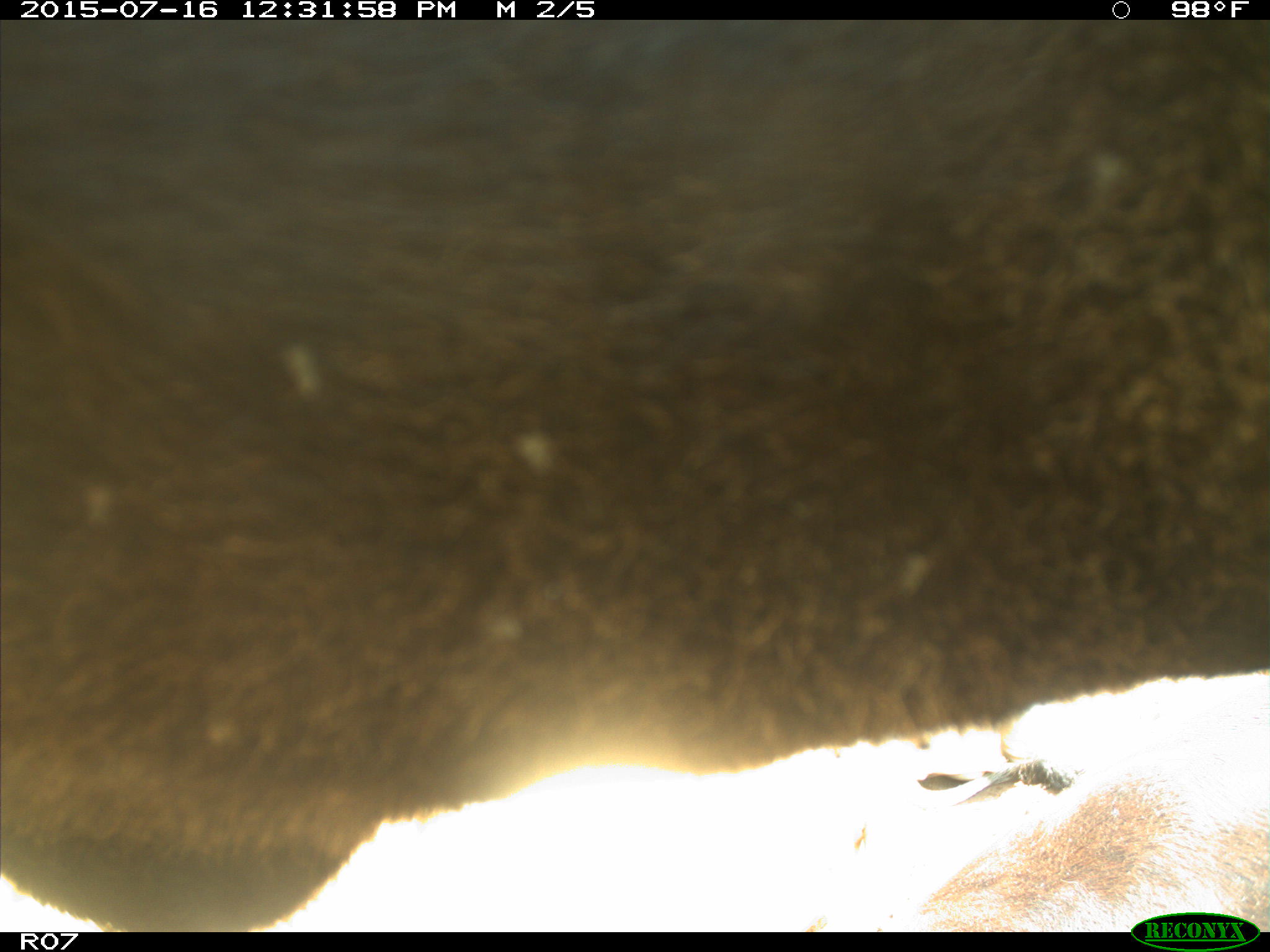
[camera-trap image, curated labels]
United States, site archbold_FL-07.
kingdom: Animalia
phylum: Chordata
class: Mammalia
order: Artiodactyla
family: Bovidae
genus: Bos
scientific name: Bos taurus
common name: domestic cow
Bos taurus (domestic cow).